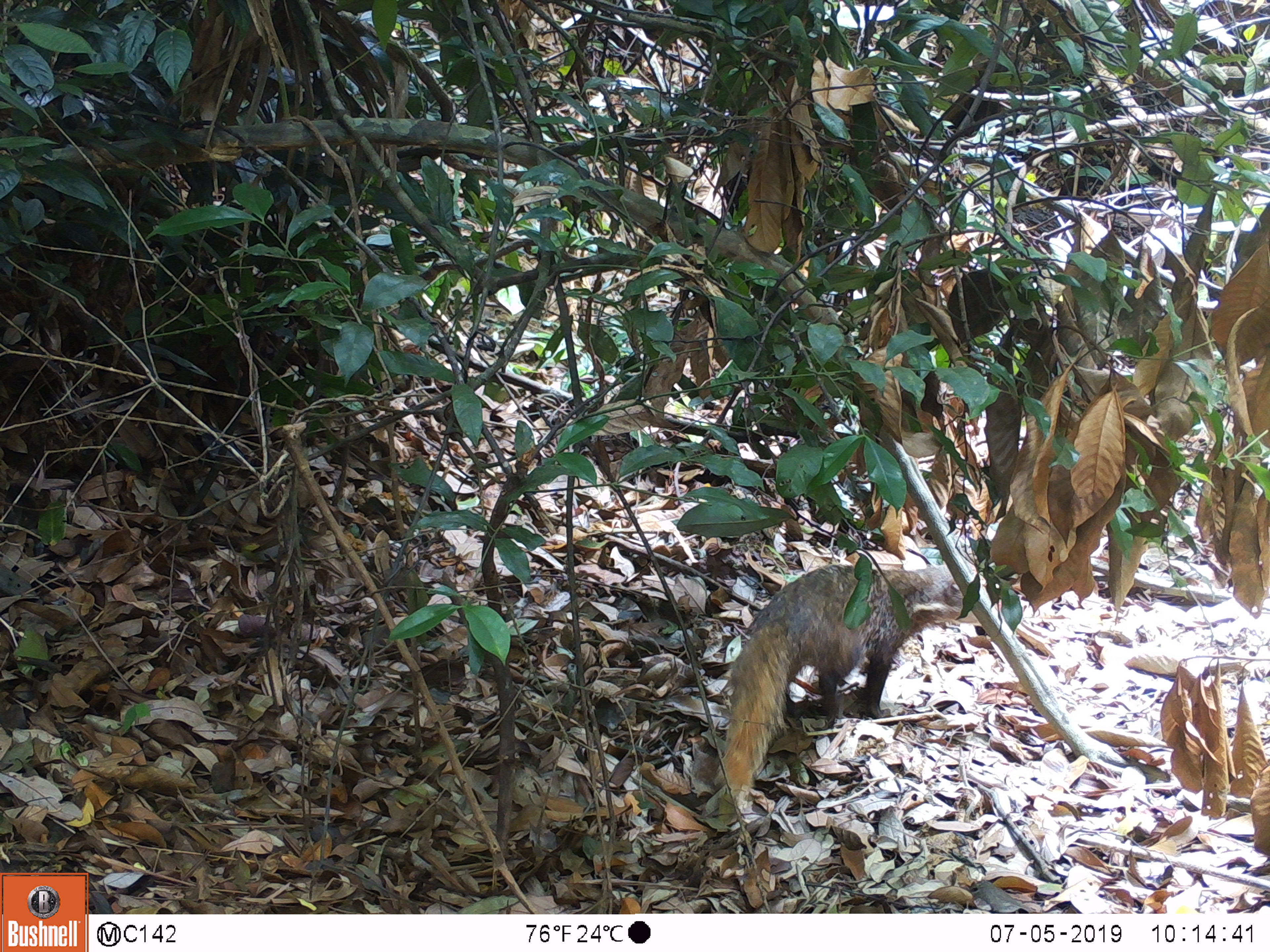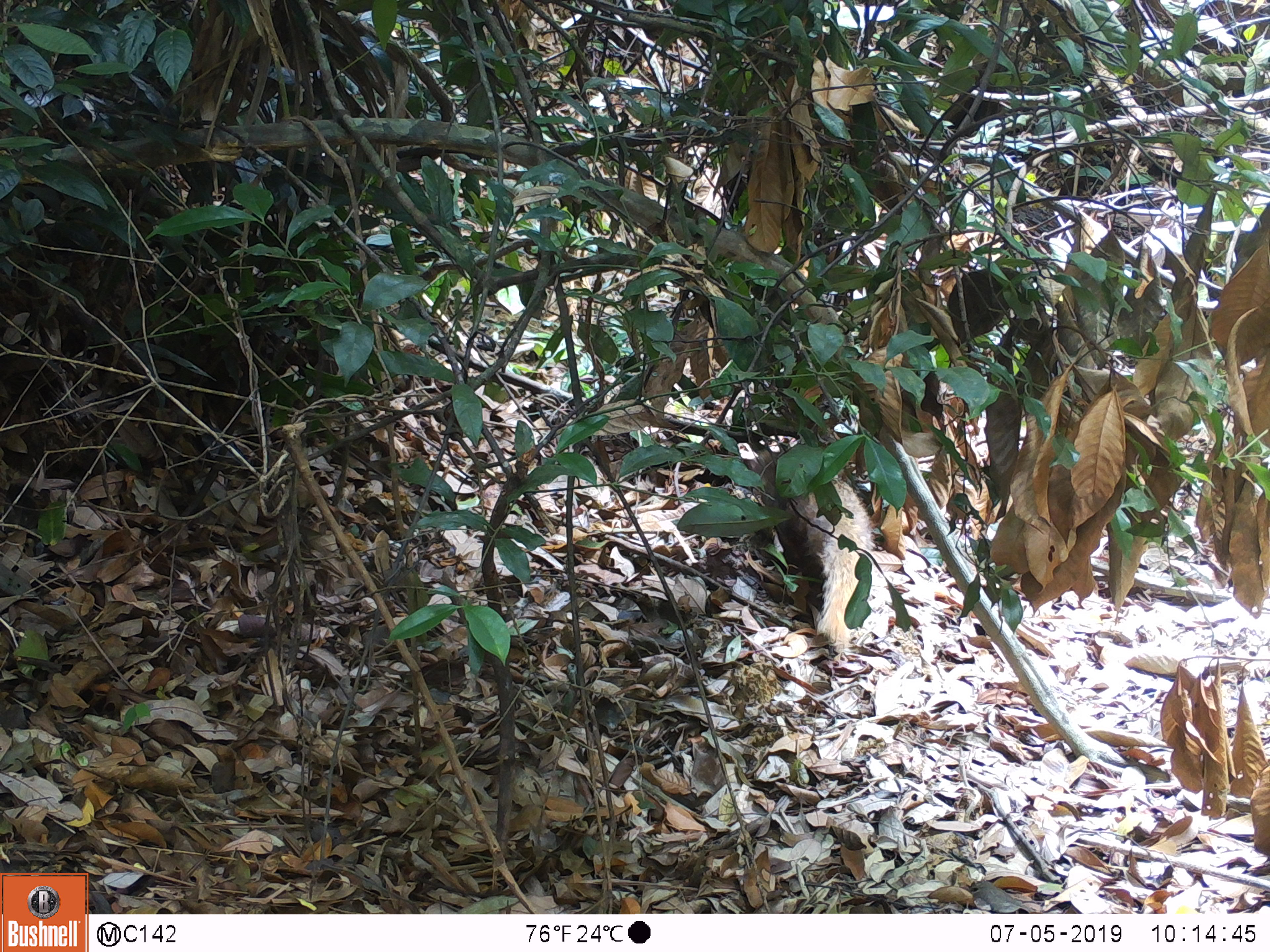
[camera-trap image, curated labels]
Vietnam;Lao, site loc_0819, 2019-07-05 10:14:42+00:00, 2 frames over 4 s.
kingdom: Animalia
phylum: Chordata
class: Mammalia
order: Carnivora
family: Herpestidae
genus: Urva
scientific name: Urva urva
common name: crab-eating mongoose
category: crab eating mongoose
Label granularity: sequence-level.